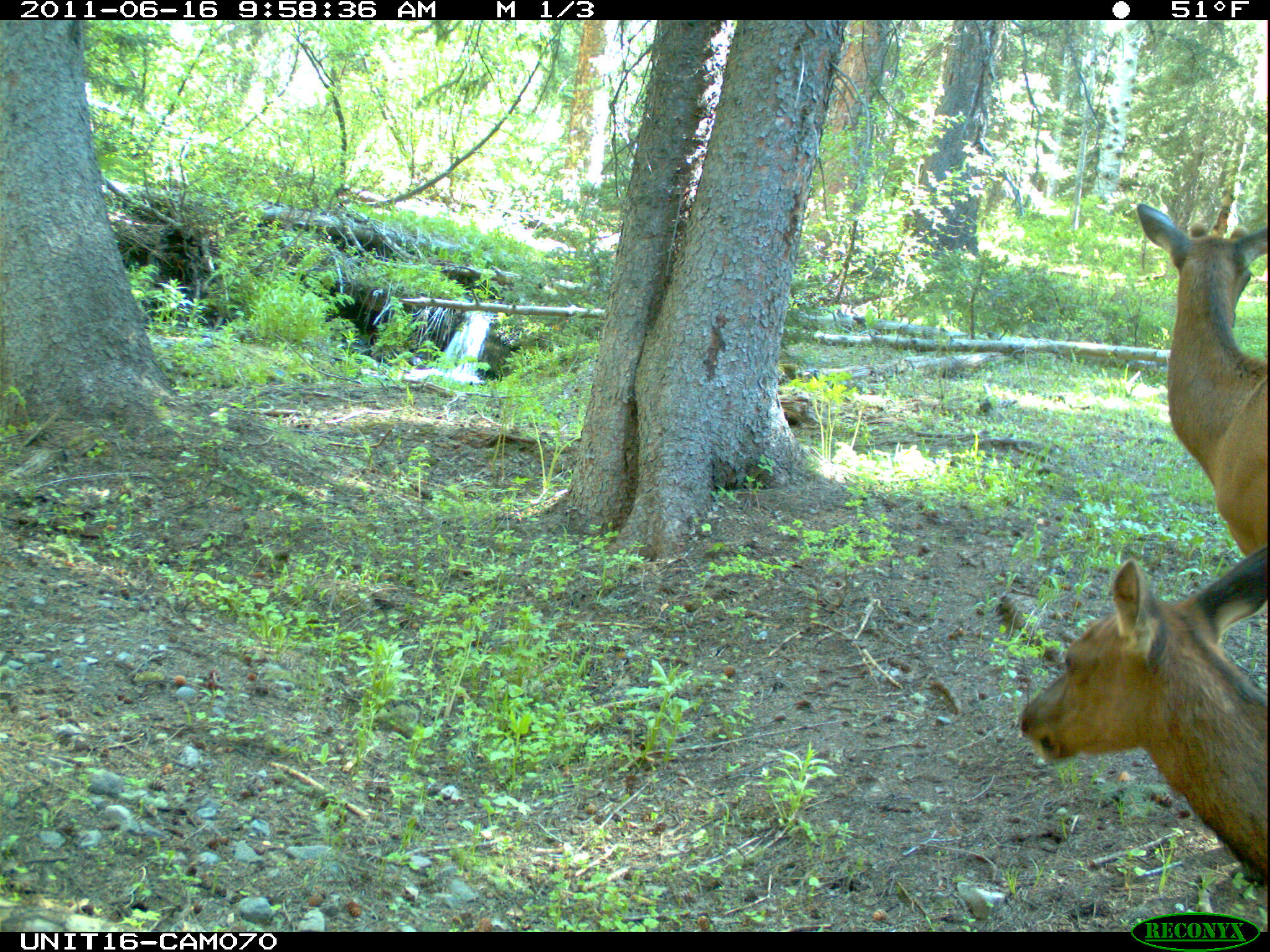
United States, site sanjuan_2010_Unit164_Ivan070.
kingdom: Animalia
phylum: Chordata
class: Mammalia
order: Artiodactyla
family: Cervidae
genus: Cervus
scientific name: Cervus elaphus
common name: red deer